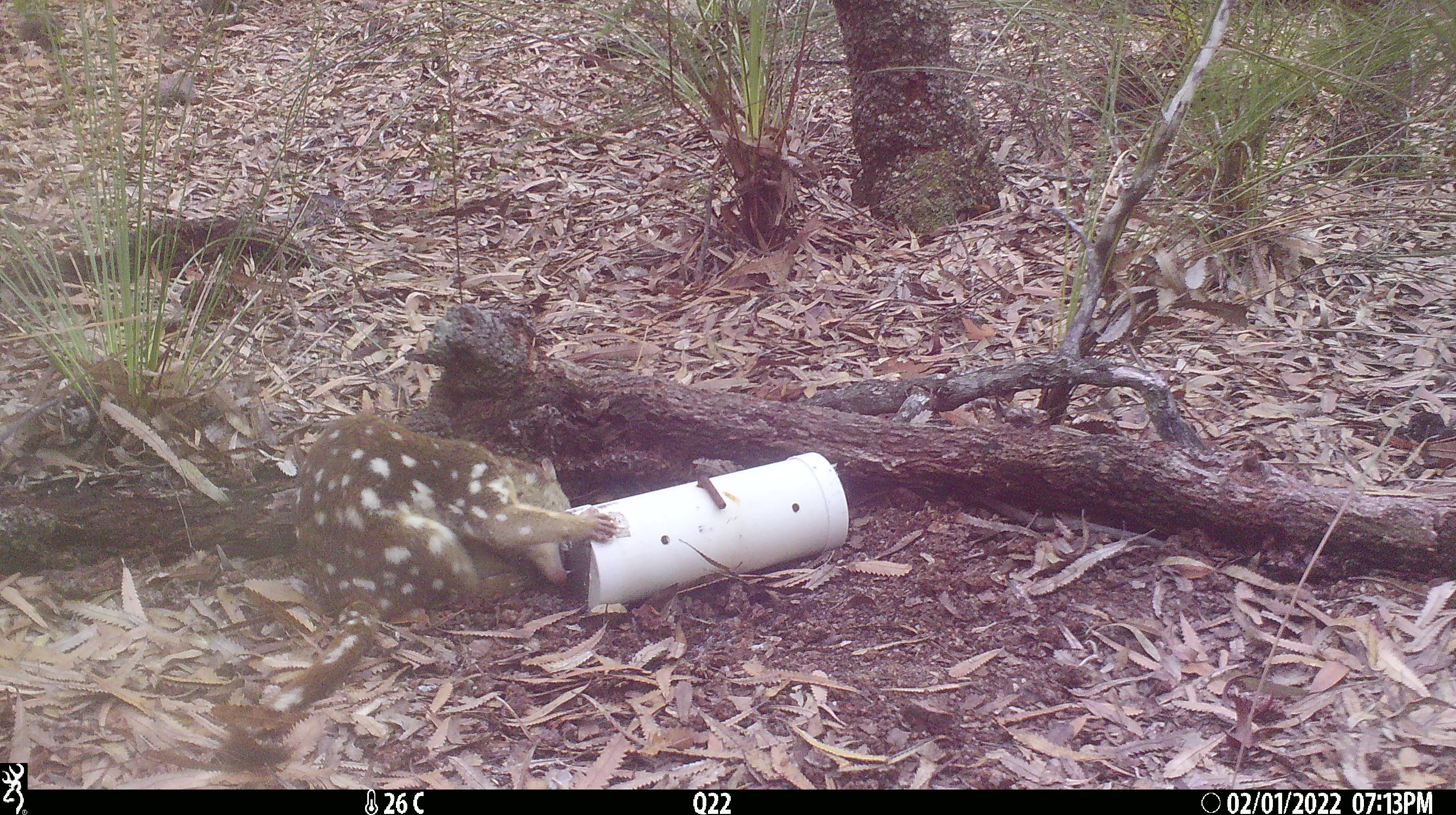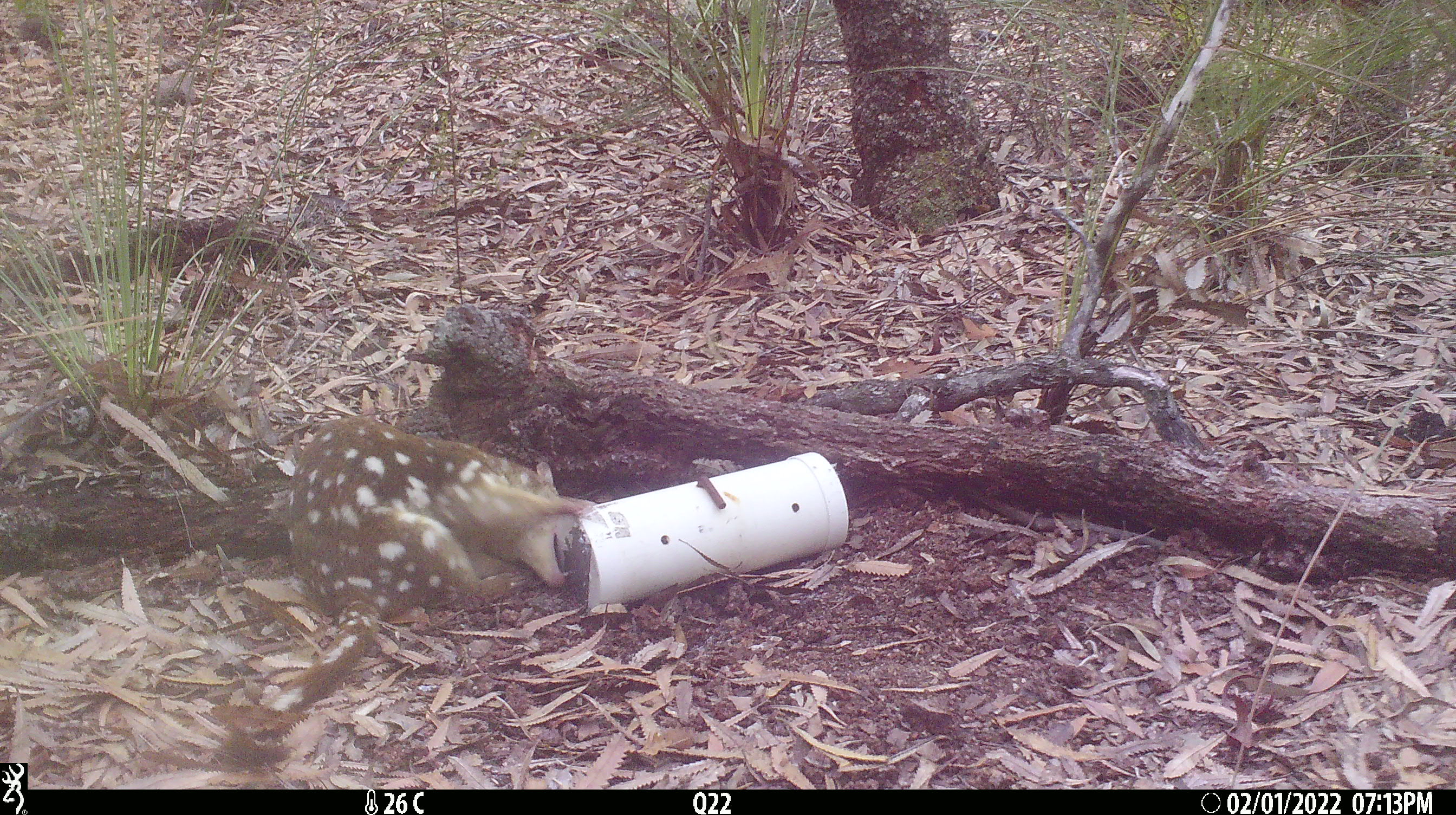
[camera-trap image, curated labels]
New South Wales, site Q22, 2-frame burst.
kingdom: Animalia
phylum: Chordata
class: Mammalia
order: Dasyuromorphia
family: Dasyuridae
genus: Dasyurus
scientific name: Dasyurus maculatus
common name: spotted-tailed quoll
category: quoll